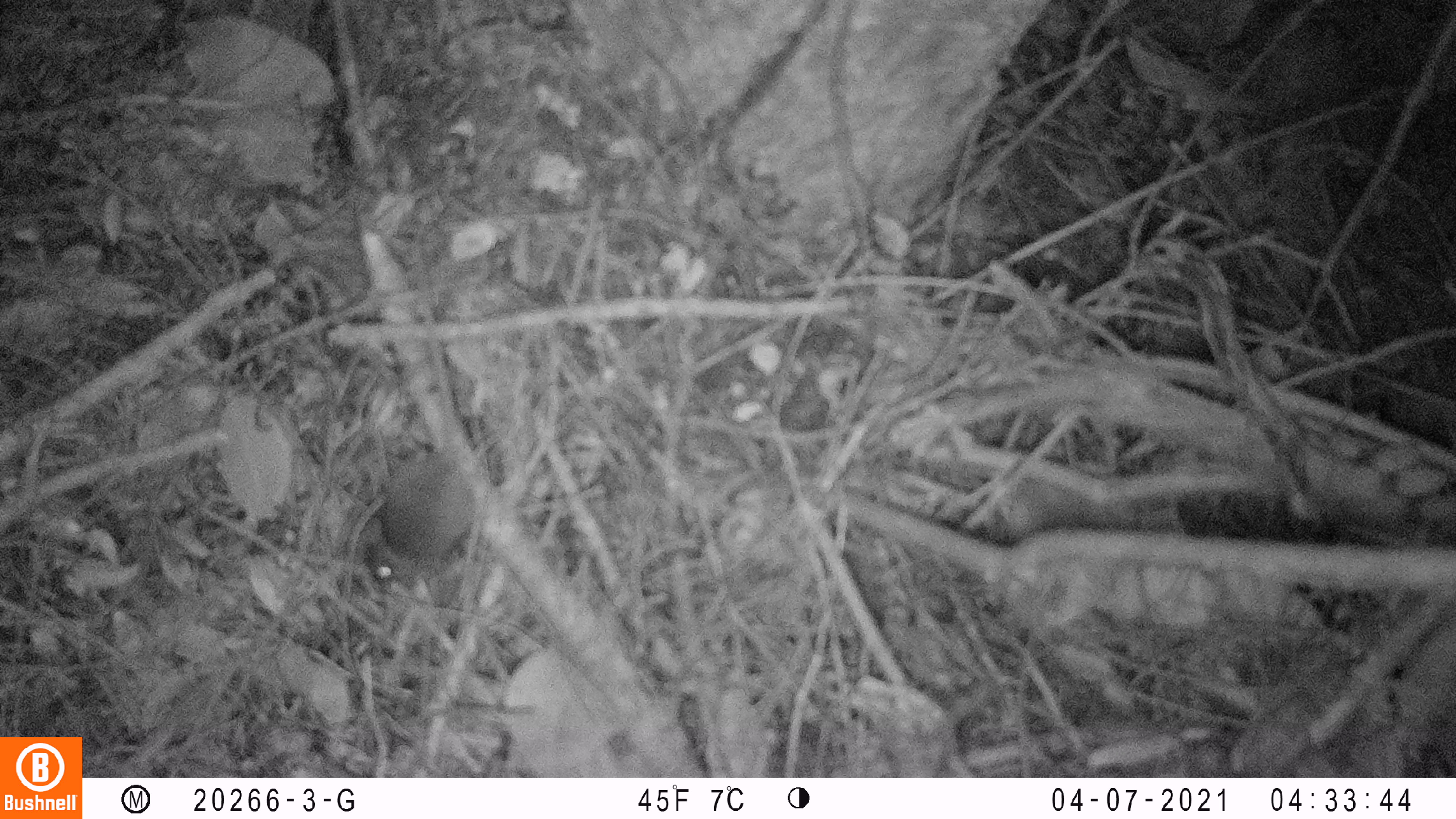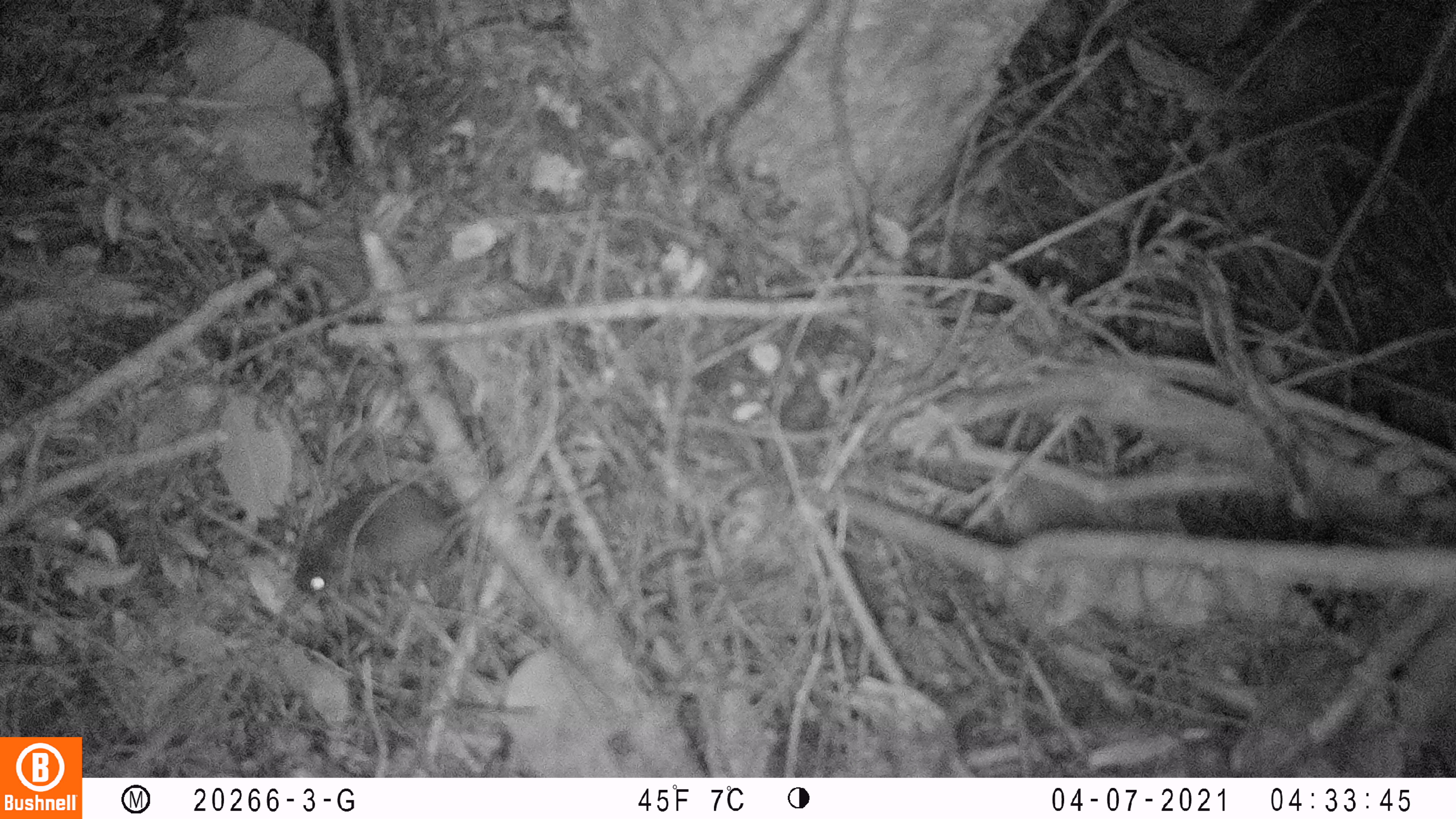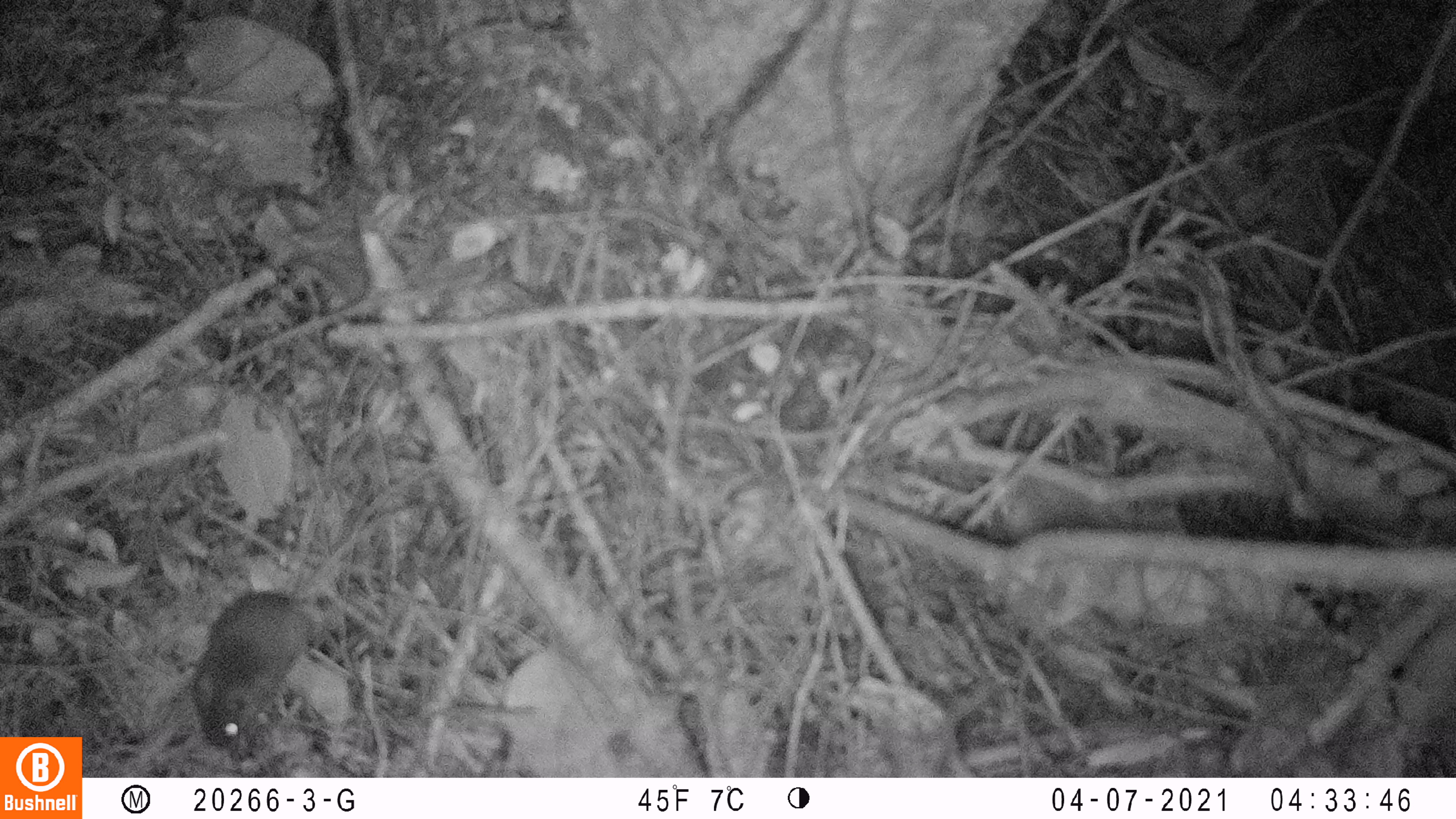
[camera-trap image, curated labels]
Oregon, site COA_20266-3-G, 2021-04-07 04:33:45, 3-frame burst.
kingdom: Animalia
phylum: Chordata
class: Mammalia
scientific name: Mammalia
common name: small mammal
Small mammal (Mammalia).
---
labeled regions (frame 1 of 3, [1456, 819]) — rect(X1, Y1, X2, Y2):
small mammal: rect(320, 411, 566, 635)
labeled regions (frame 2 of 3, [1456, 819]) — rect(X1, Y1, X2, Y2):
small mammal: rect(264, 430, 542, 631)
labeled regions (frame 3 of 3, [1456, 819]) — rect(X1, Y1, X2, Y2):
small mammal: rect(159, 509, 412, 774)